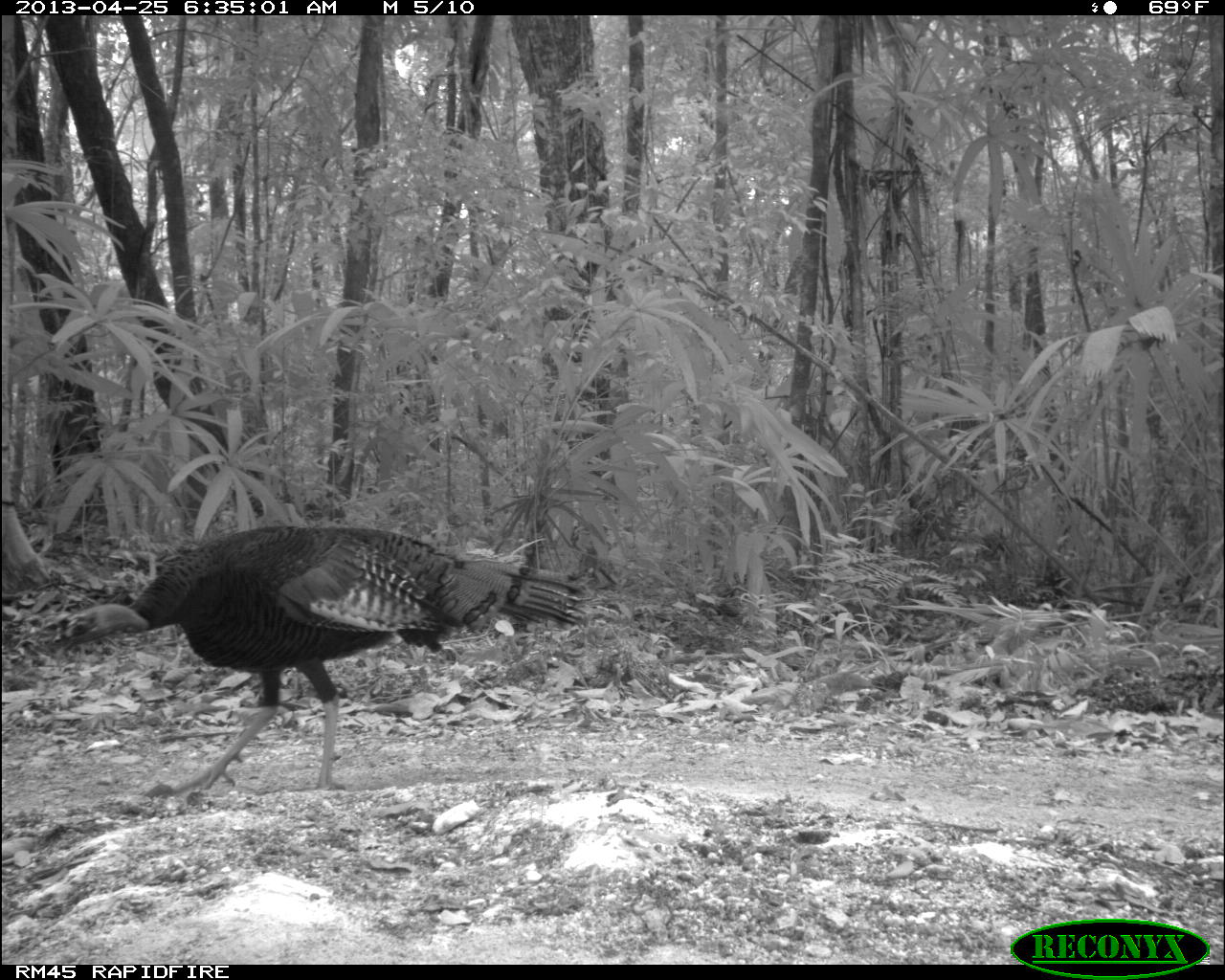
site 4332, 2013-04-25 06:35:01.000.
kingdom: Animalia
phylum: Chordata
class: Aves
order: Galliformes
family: Phasianidae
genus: Meleagris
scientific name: Meleagris ocellata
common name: ocellated turkey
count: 1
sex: male